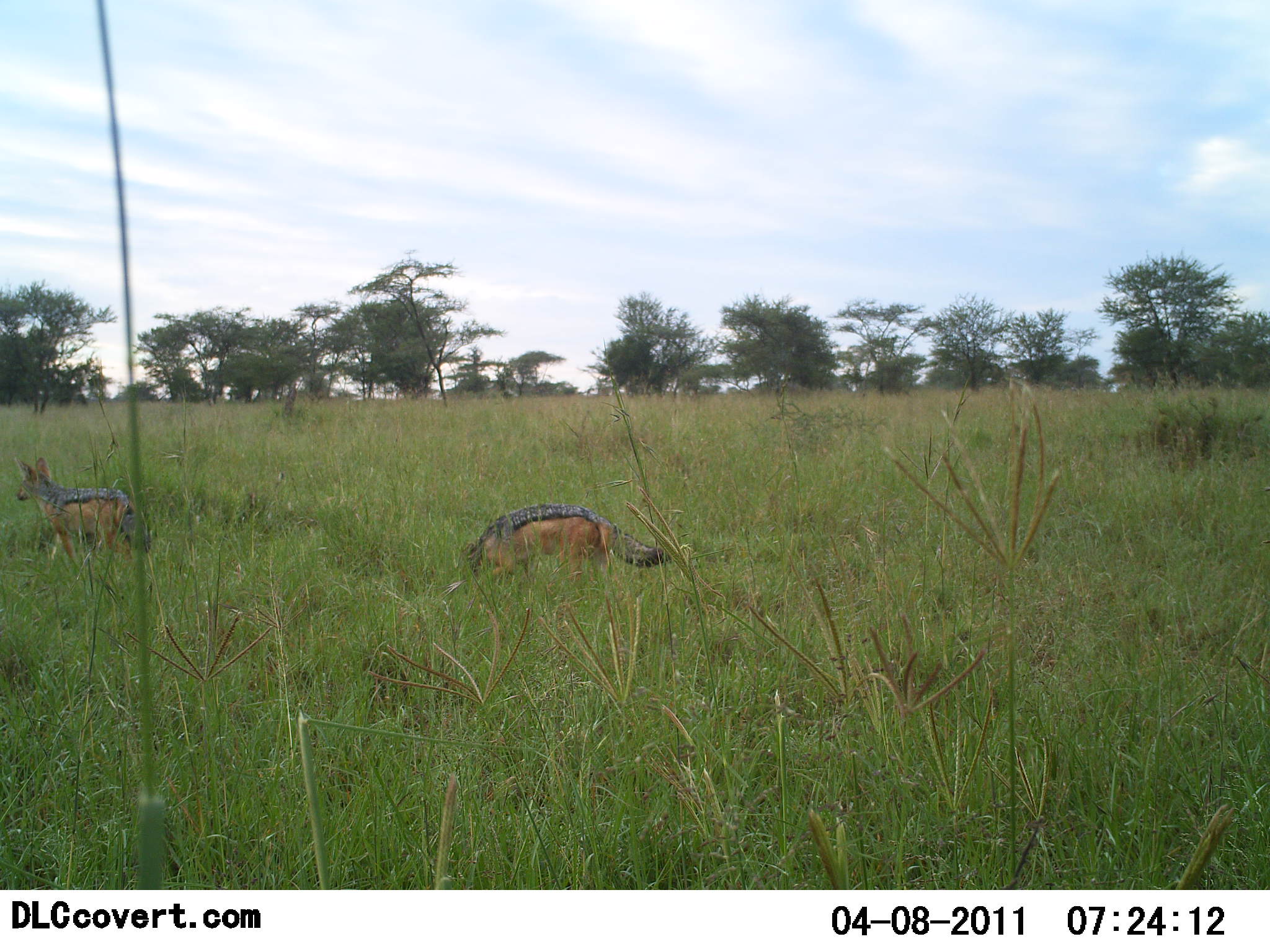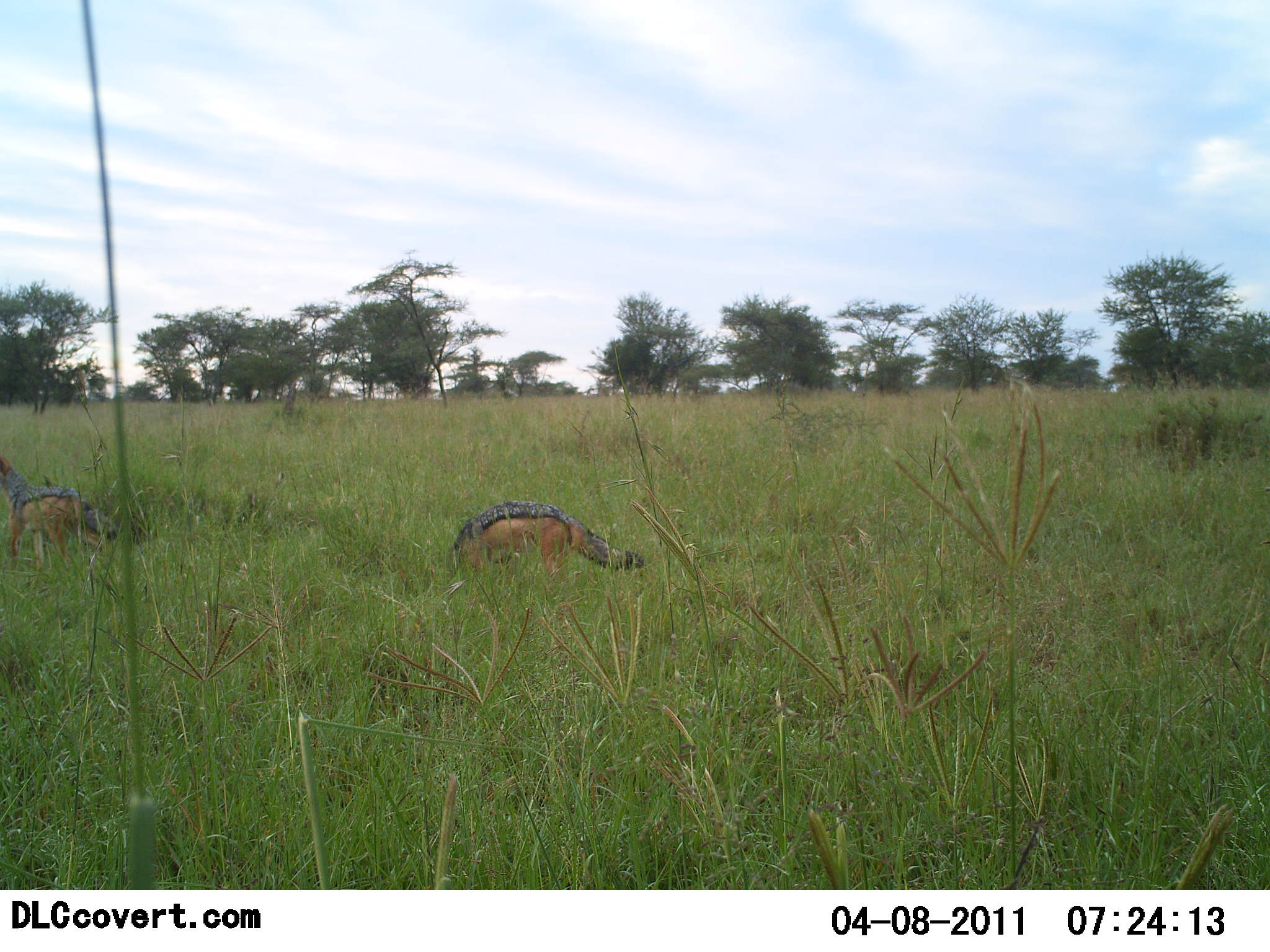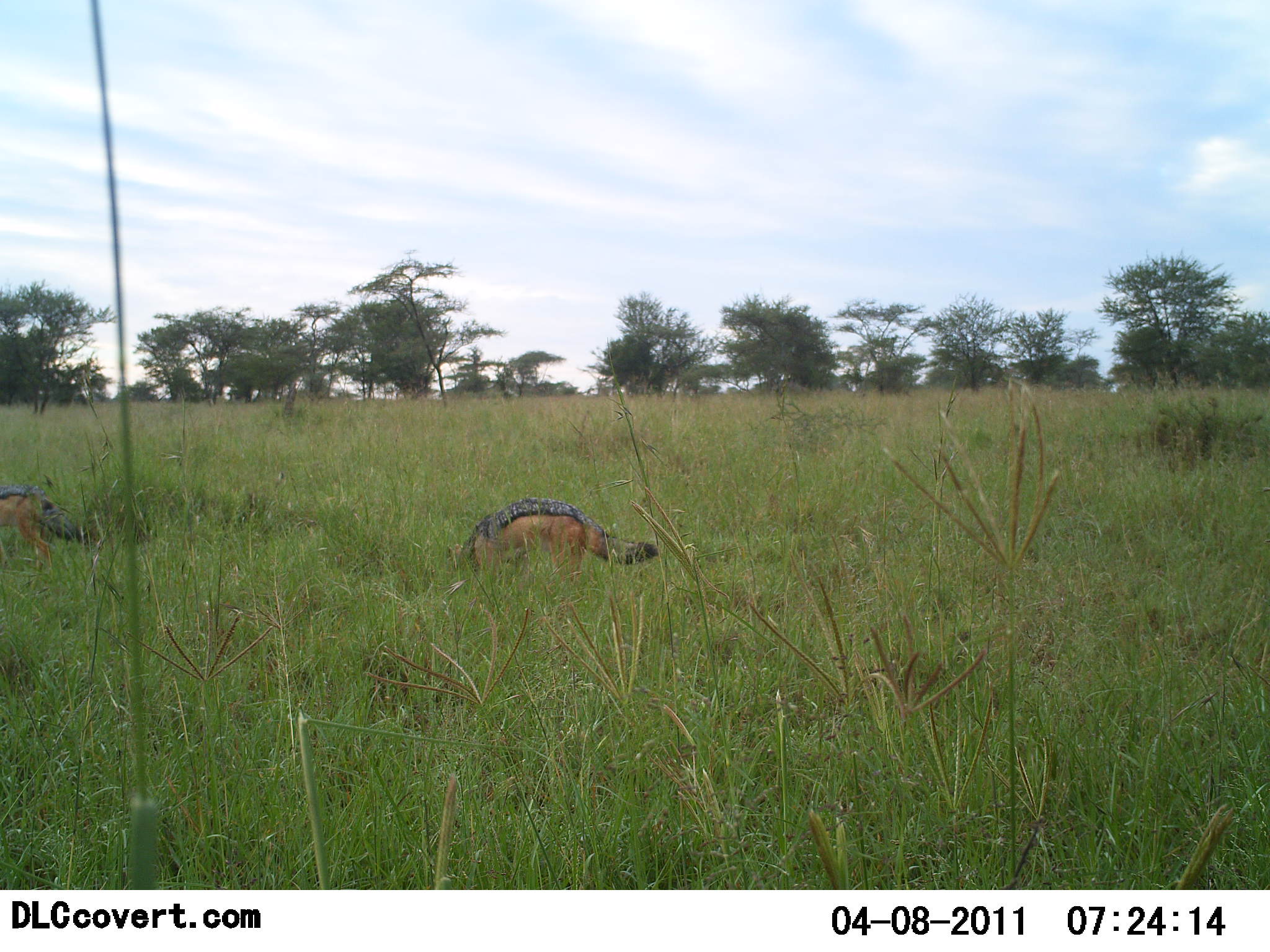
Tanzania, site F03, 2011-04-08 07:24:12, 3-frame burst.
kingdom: Animalia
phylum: Chordata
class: Mammalia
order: Carnivora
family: Canidae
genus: Lupulella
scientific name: Lupulella mesomelas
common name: black-backed jackal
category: jackal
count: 2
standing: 18%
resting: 0%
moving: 73%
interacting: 0%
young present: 0%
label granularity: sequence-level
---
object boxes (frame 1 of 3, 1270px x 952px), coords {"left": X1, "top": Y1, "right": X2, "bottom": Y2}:
animal: {"left": 462, "top": 505, "right": 670, "bottom": 595}; {"left": 15, "top": 455, "right": 152, "bottom": 570}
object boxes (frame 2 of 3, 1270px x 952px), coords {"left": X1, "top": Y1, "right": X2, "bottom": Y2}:
animal: {"left": 448, "top": 501, "right": 649, "bottom": 582}; {"left": 0, "top": 446, "right": 118, "bottom": 571}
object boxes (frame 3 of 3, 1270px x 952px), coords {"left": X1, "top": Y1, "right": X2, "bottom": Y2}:
animal: {"left": 448, "top": 494, "right": 661, "bottom": 582}; {"left": 0, "top": 446, "right": 101, "bottom": 571}